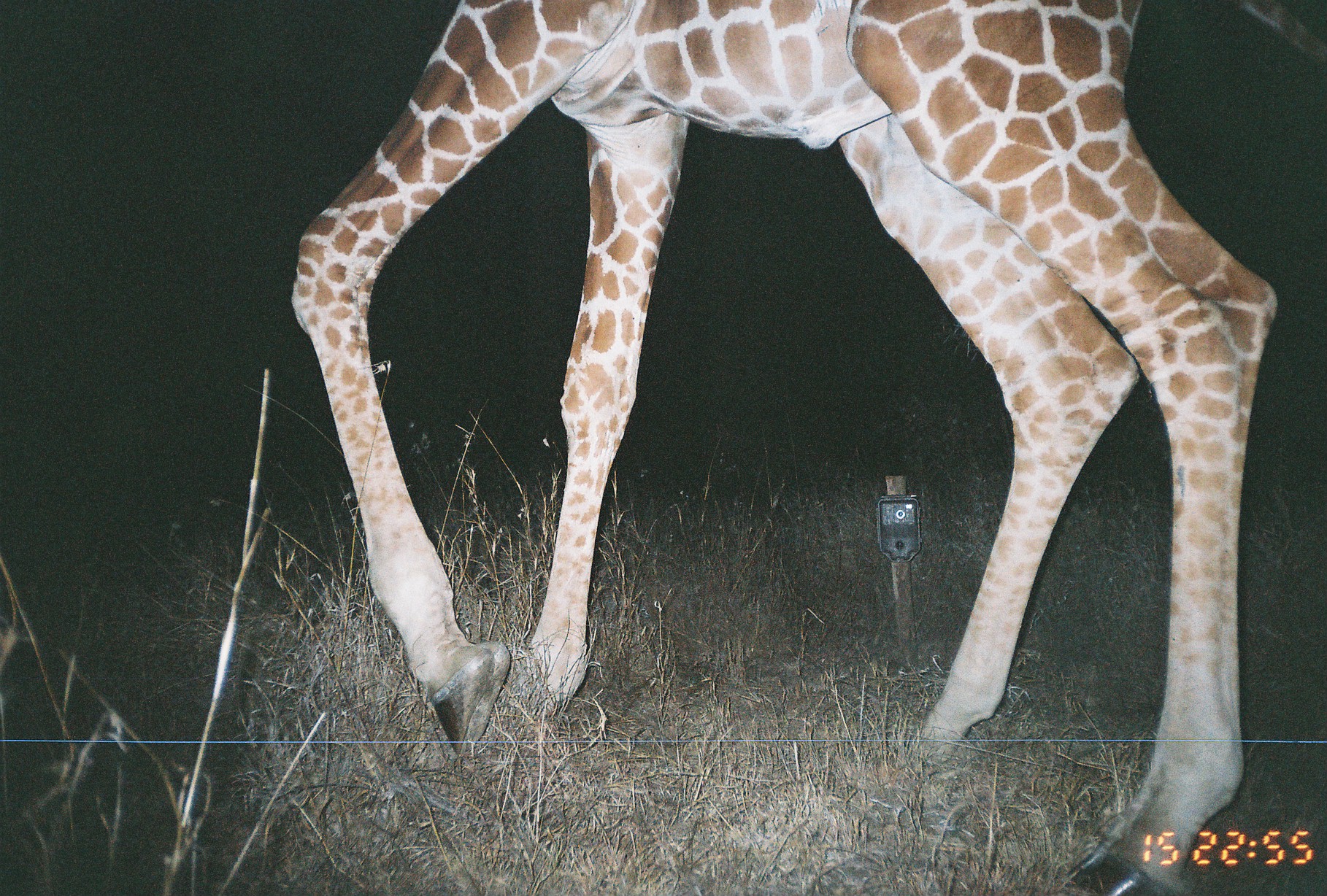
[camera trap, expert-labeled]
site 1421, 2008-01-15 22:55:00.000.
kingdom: Animalia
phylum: Chordata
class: Mammalia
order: Artiodactyla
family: Giraffidae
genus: Giraffa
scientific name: Giraffa camelopardalis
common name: giraffe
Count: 1.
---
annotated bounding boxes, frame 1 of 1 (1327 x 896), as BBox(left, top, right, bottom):
giraffa camelopardalis: BBox(285, 0, 1280, 894)